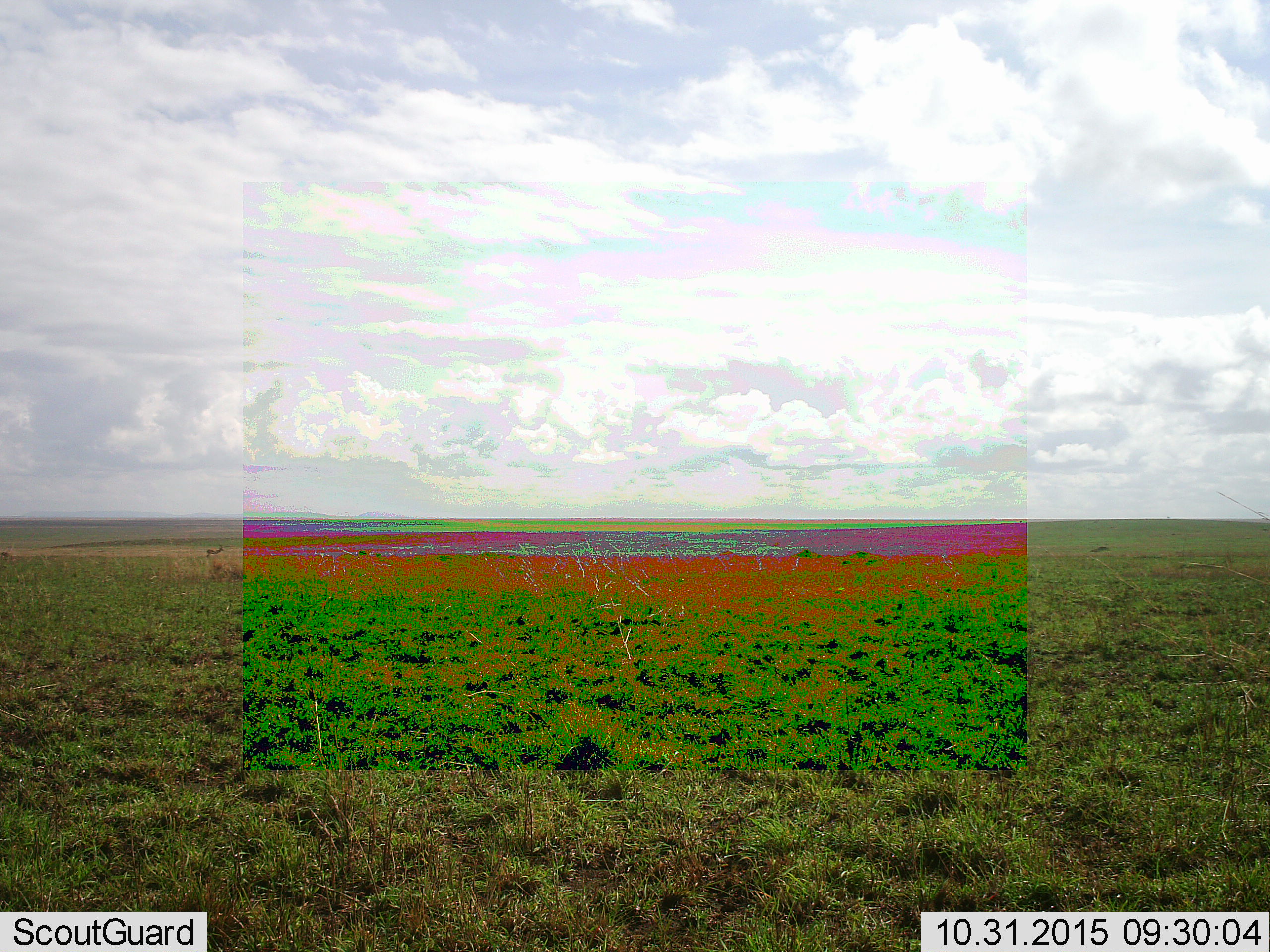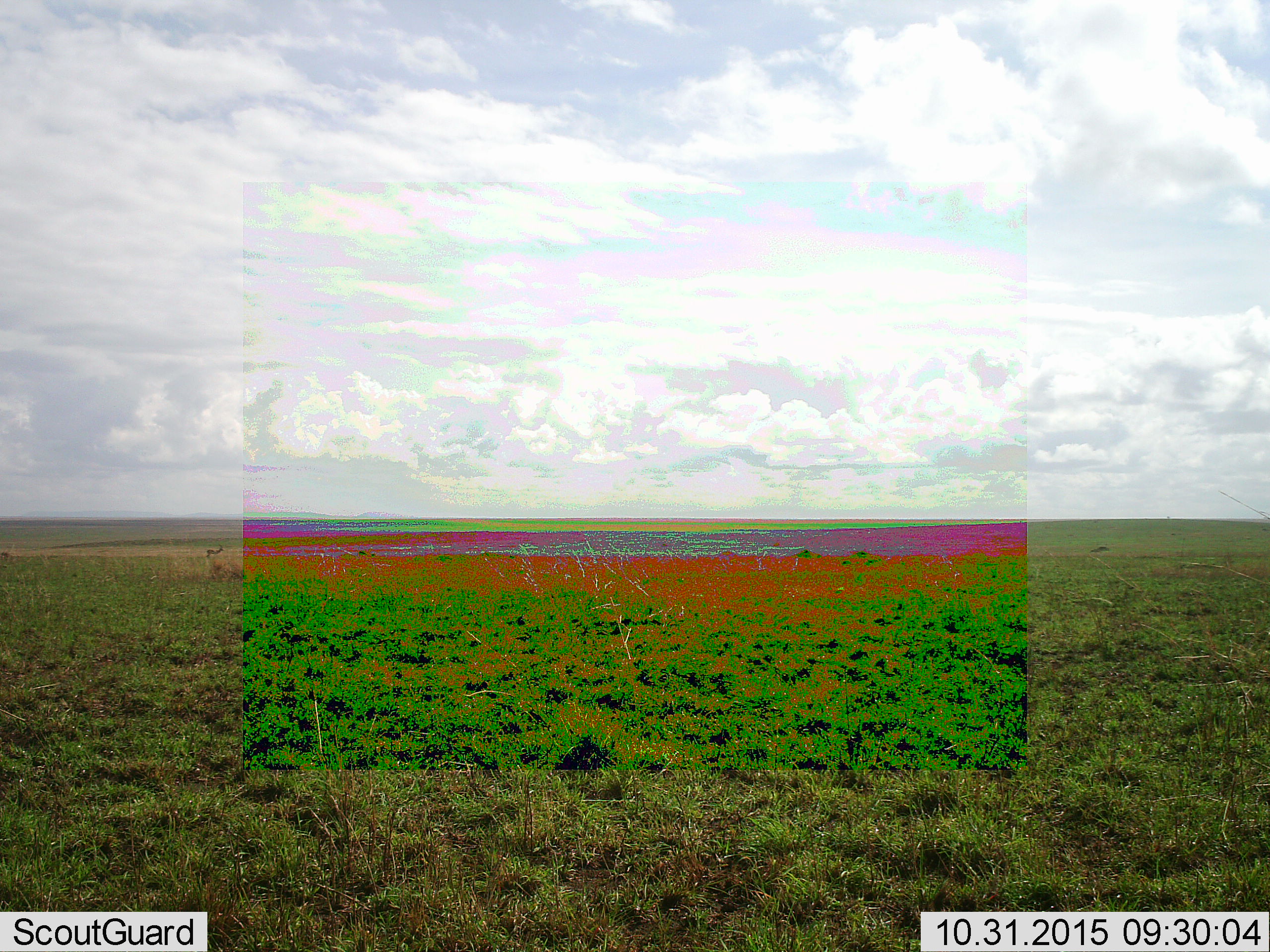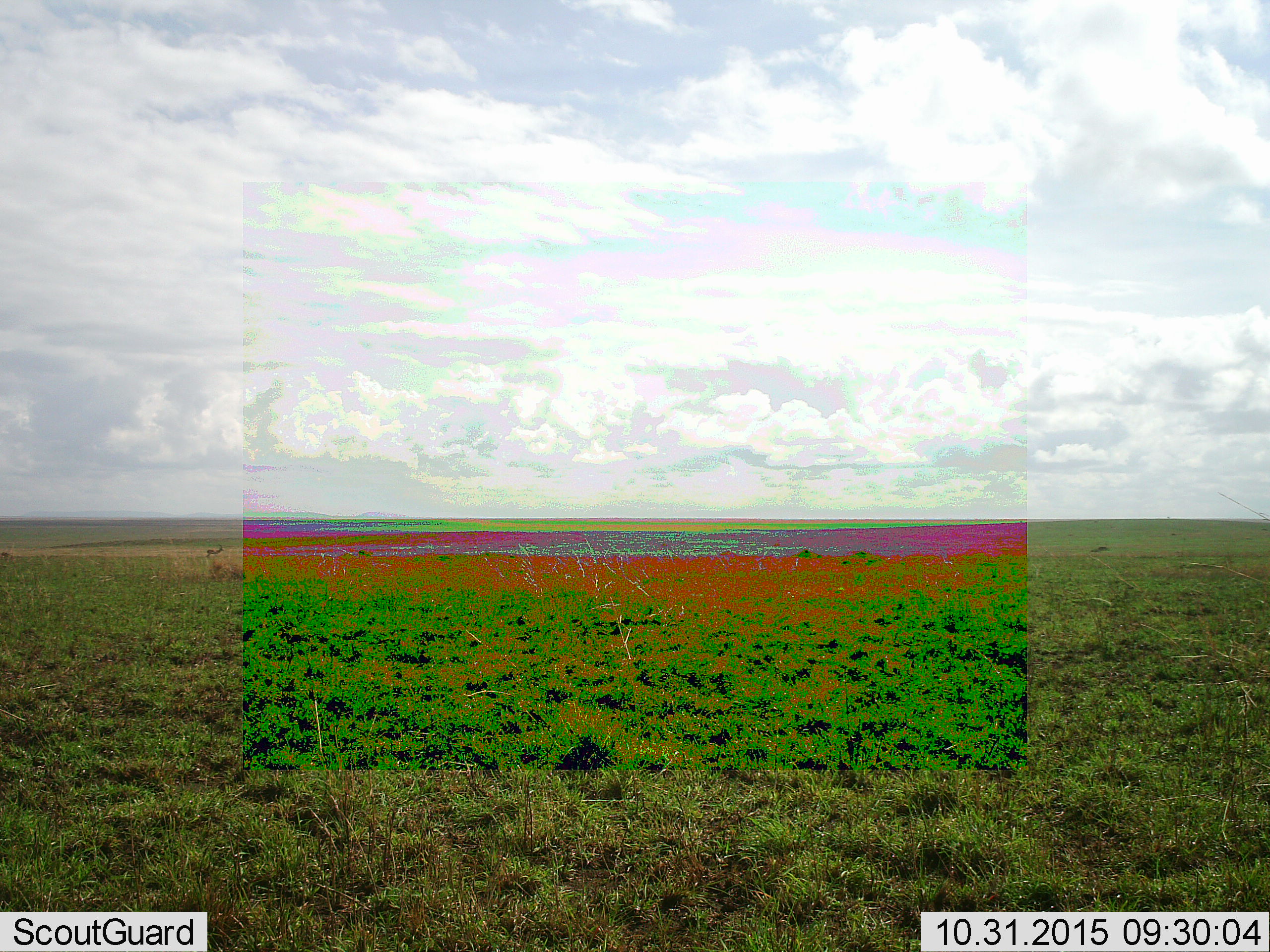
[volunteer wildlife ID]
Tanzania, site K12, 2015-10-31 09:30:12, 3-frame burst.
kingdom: Animalia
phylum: Chordata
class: Mammalia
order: Artiodactyla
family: Bovidae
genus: Eudorcas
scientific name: Eudorcas thomsonii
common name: thomson's gazelle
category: gazellethomsons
Gazellethomsons (thomson's gazelle) (Eudorcas thomsonii), count 2. Behavior (volunteer vote fractions): standing 100%, resting 0%, moving 0%, interacting 0%. Young present (vote fraction): 0%. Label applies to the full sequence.